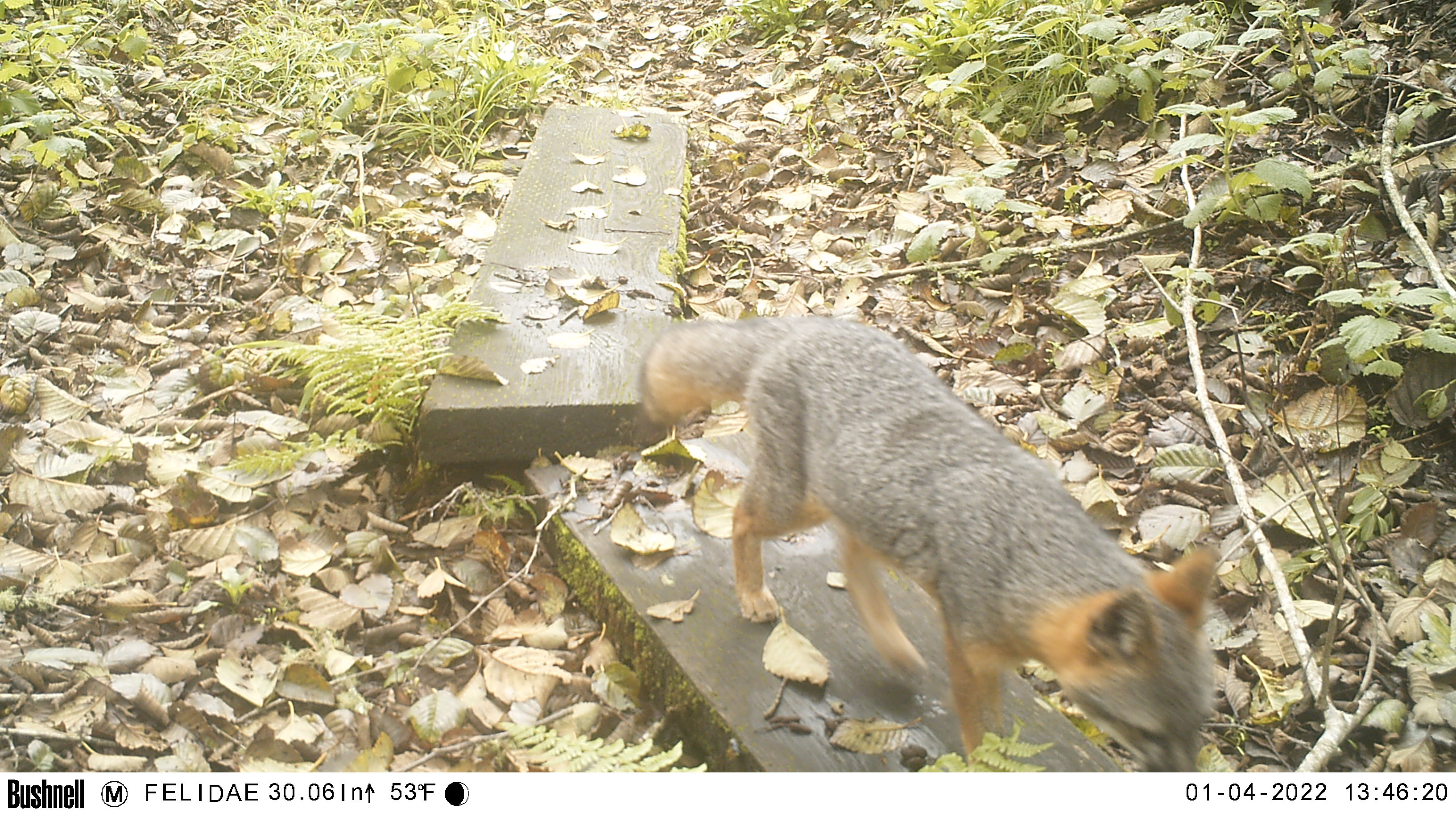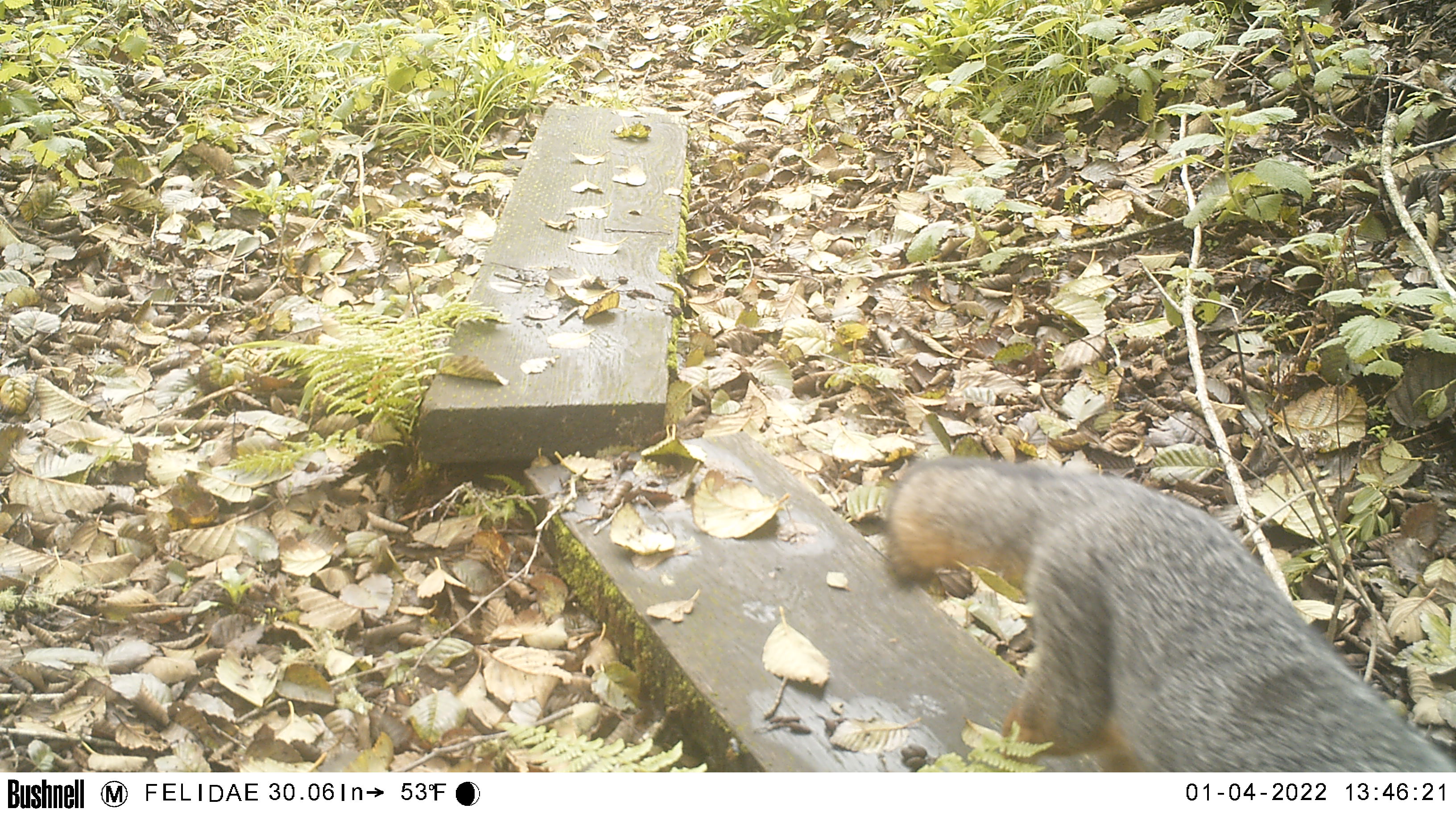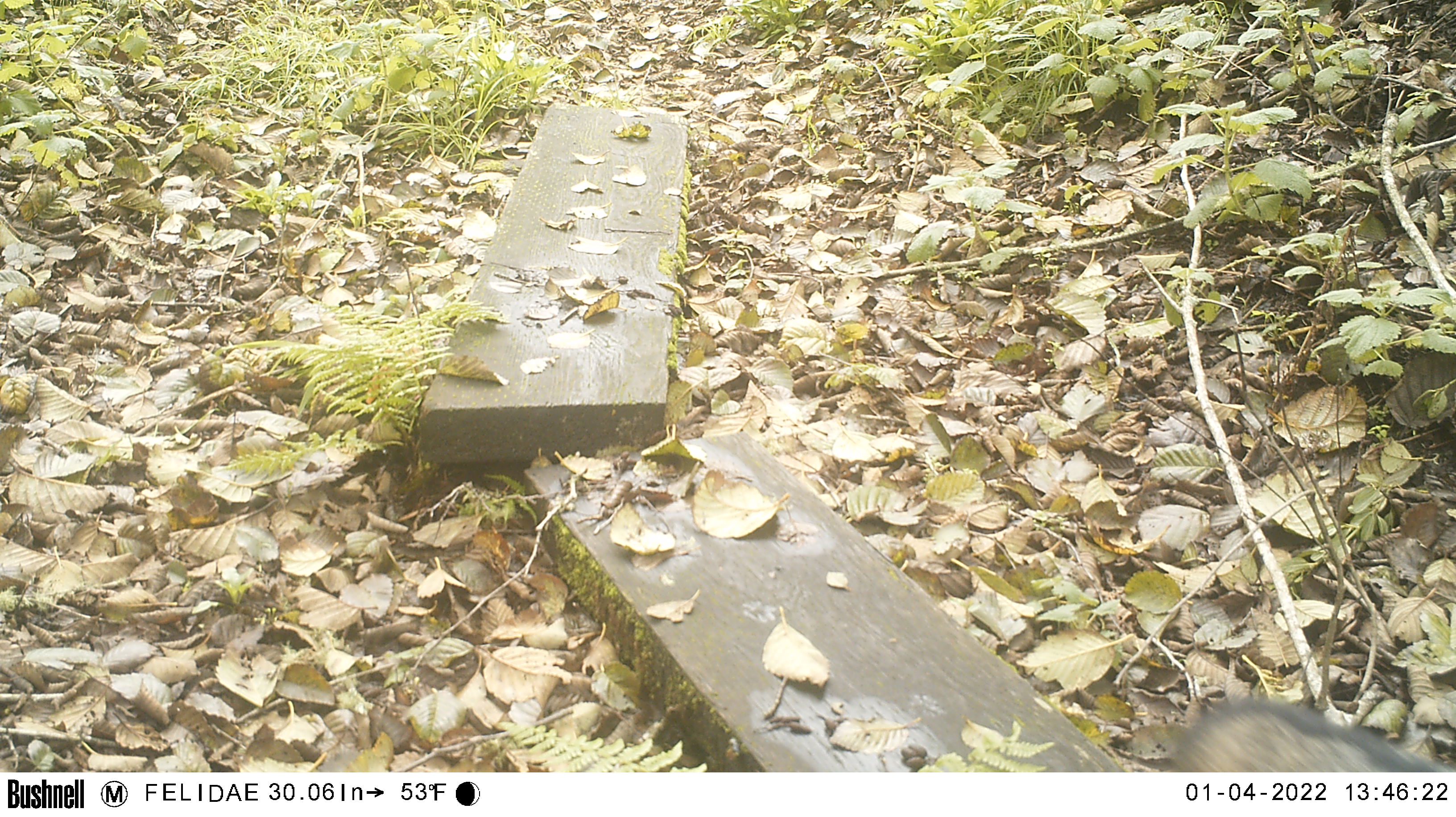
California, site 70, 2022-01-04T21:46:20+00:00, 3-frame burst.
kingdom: Animalia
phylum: Chordata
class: Mammalia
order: Carnivora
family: Canidae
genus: Urocyon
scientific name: Urocyon cinereoargenteus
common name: gray fox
Gray fox (Urocyon cinereoargenteus).